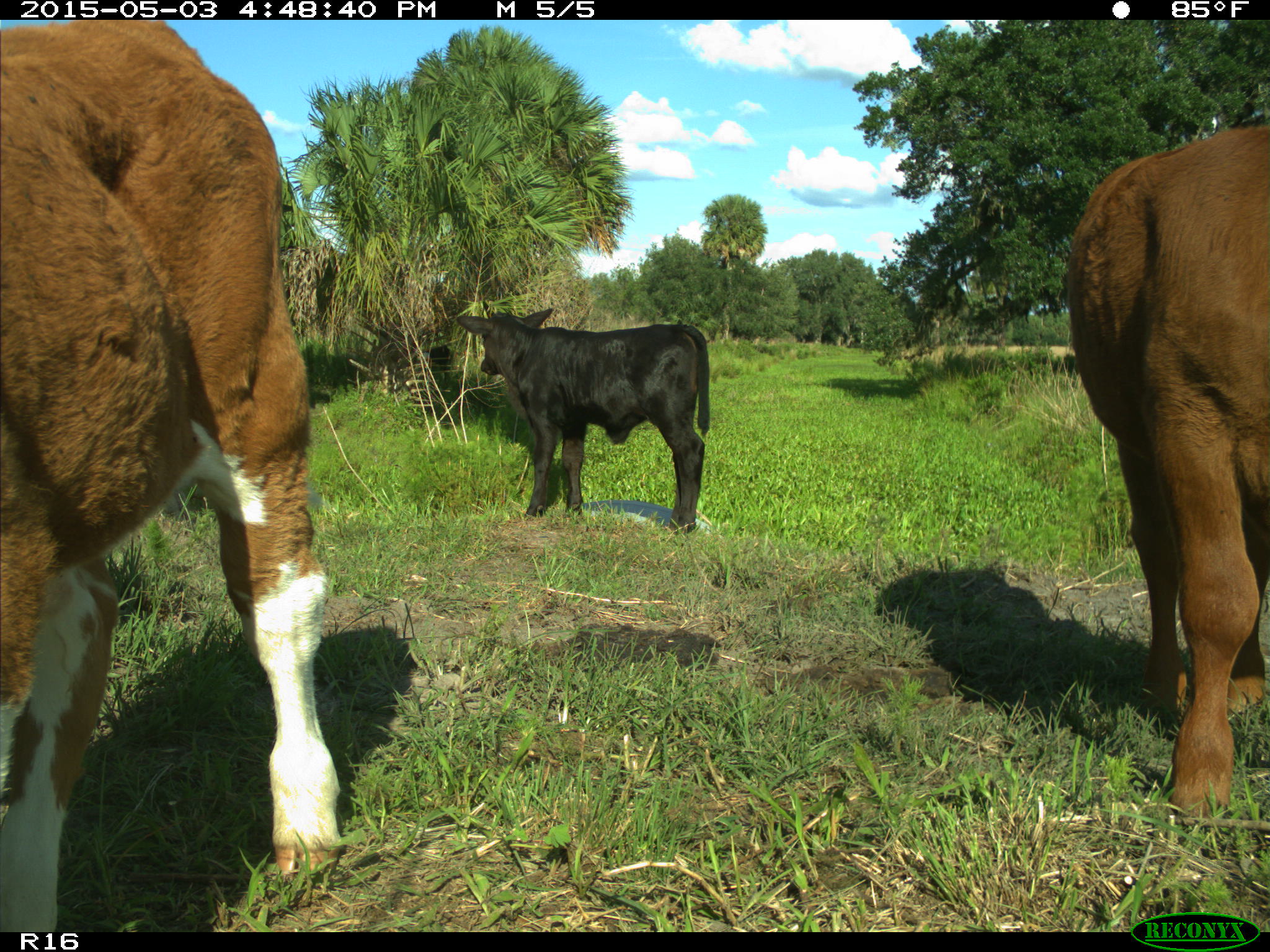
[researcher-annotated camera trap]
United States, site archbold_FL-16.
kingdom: Animalia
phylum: Chordata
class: Mammalia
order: Artiodactyla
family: Bovidae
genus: Bos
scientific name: Bos taurus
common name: domestic cow